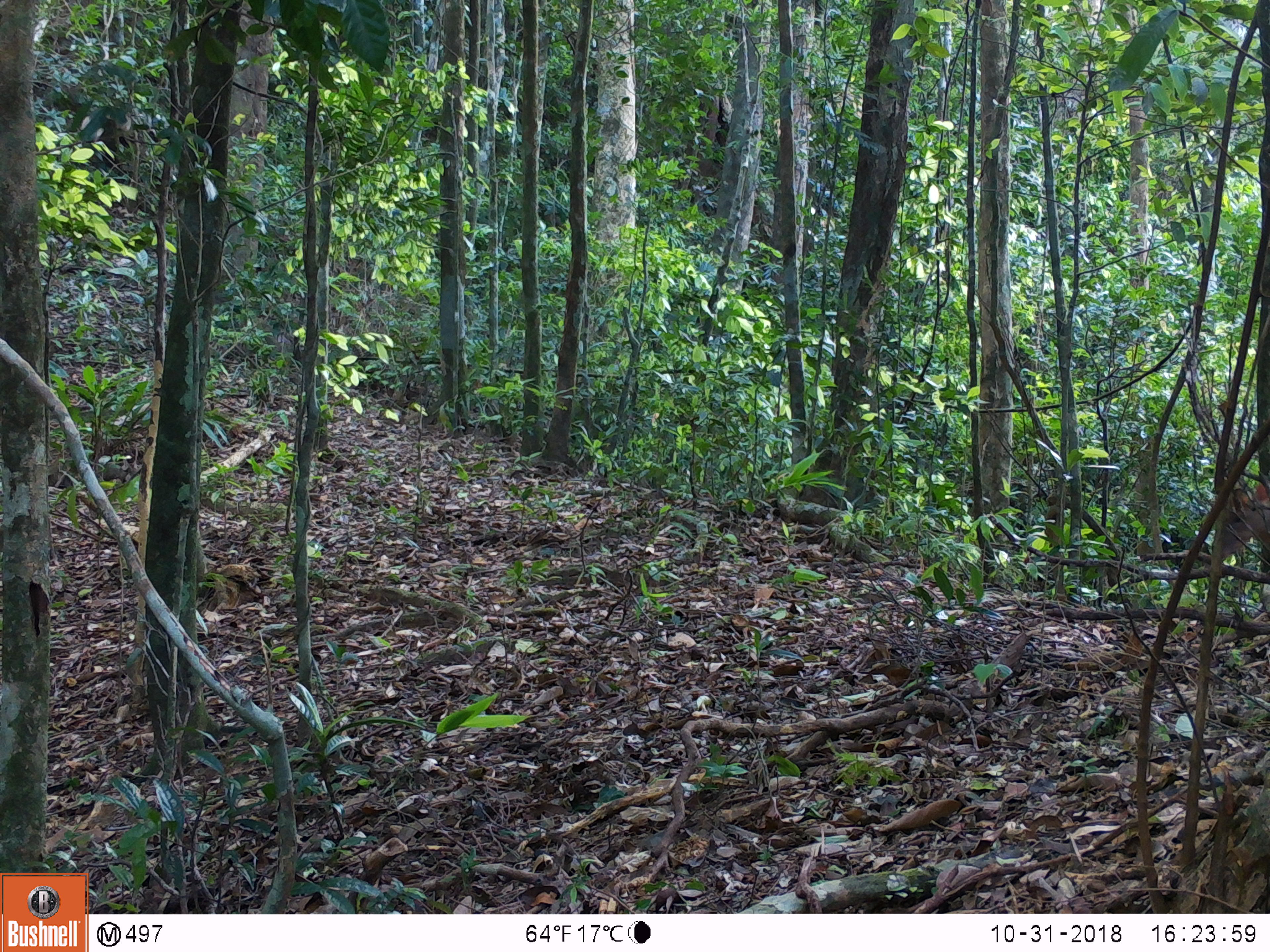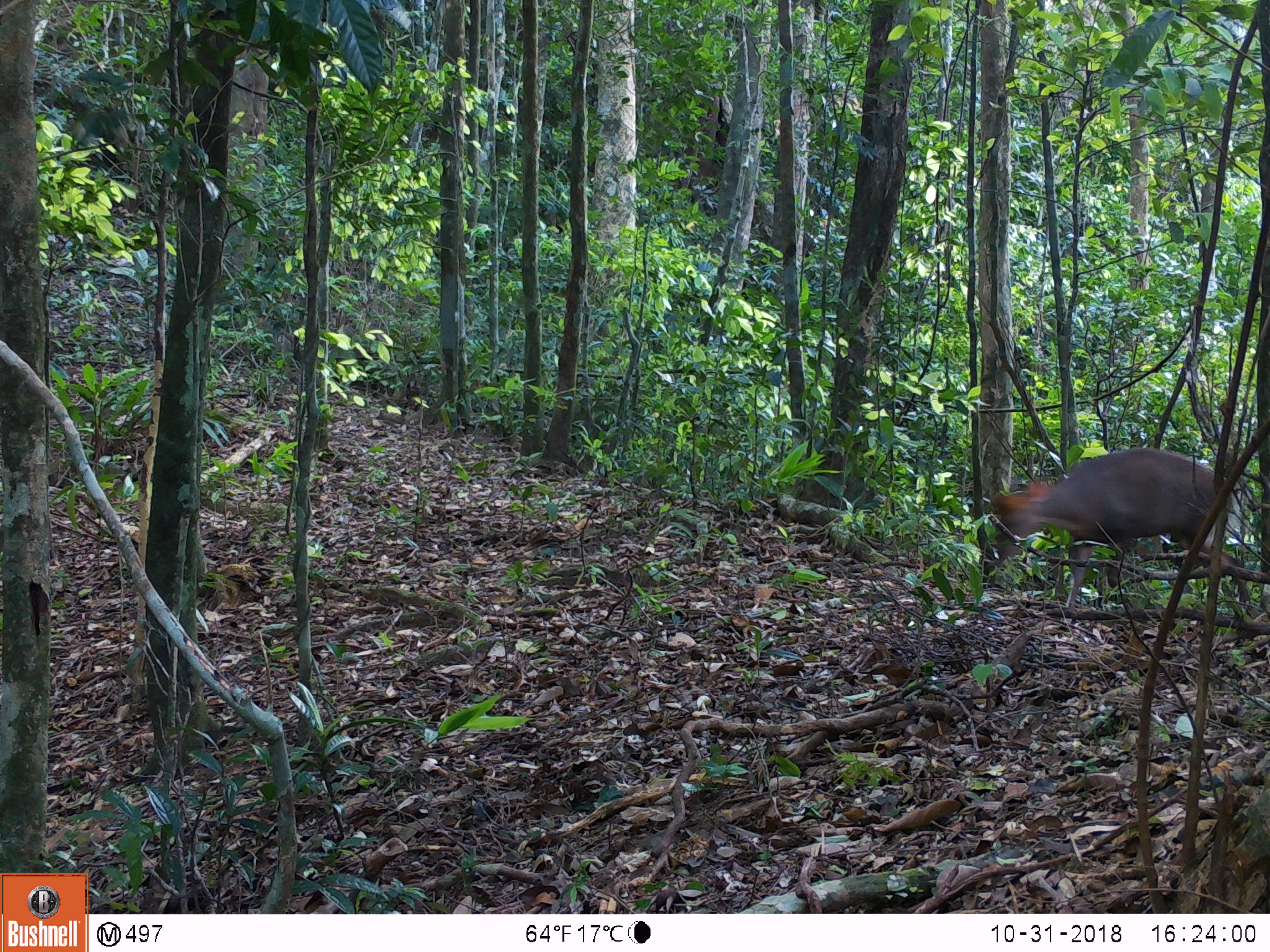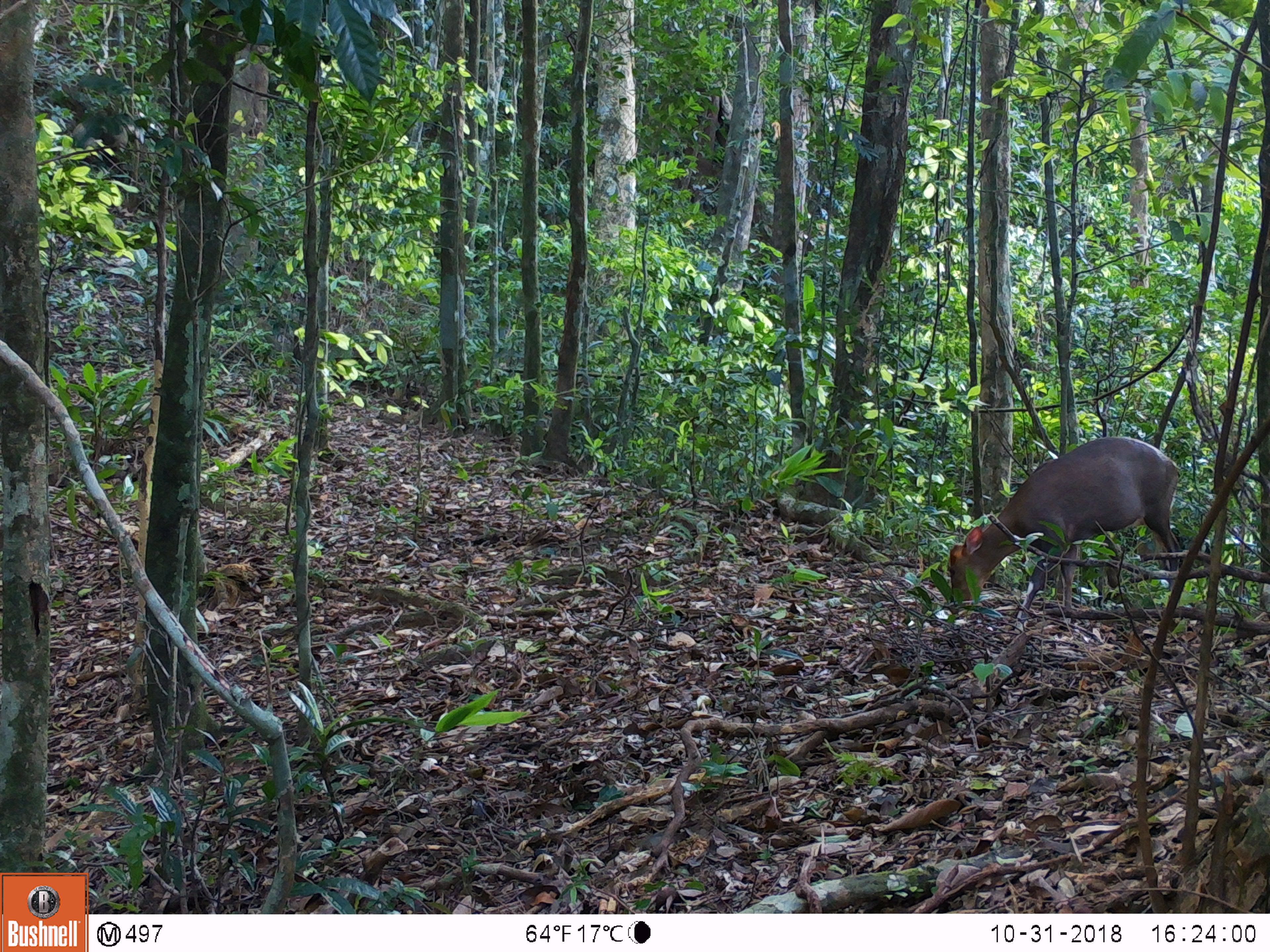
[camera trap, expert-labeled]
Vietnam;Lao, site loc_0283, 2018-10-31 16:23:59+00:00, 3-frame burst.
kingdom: Animalia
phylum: Chordata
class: Mammalia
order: Artiodactyla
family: Cervidae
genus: Muntiacus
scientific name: Muntiacus rooseveltorum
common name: roosevelt's muntjac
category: roosevelts muntjac group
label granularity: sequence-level